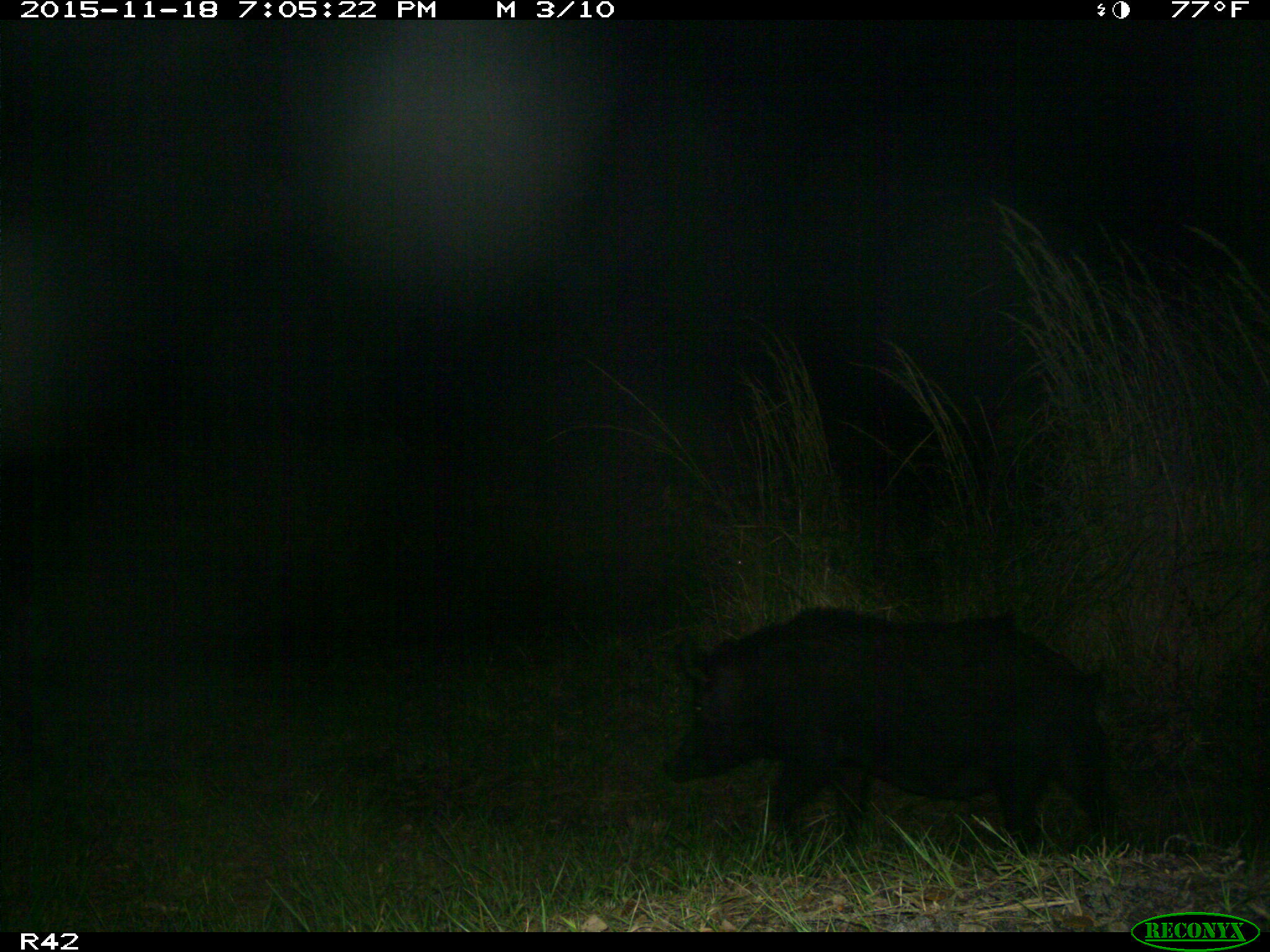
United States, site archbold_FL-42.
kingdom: Animalia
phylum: Chordata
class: Mammalia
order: Artiodactyla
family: Suidae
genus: Sus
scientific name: Sus scrofa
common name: wild boar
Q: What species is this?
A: Sus scrofa (wild boar).